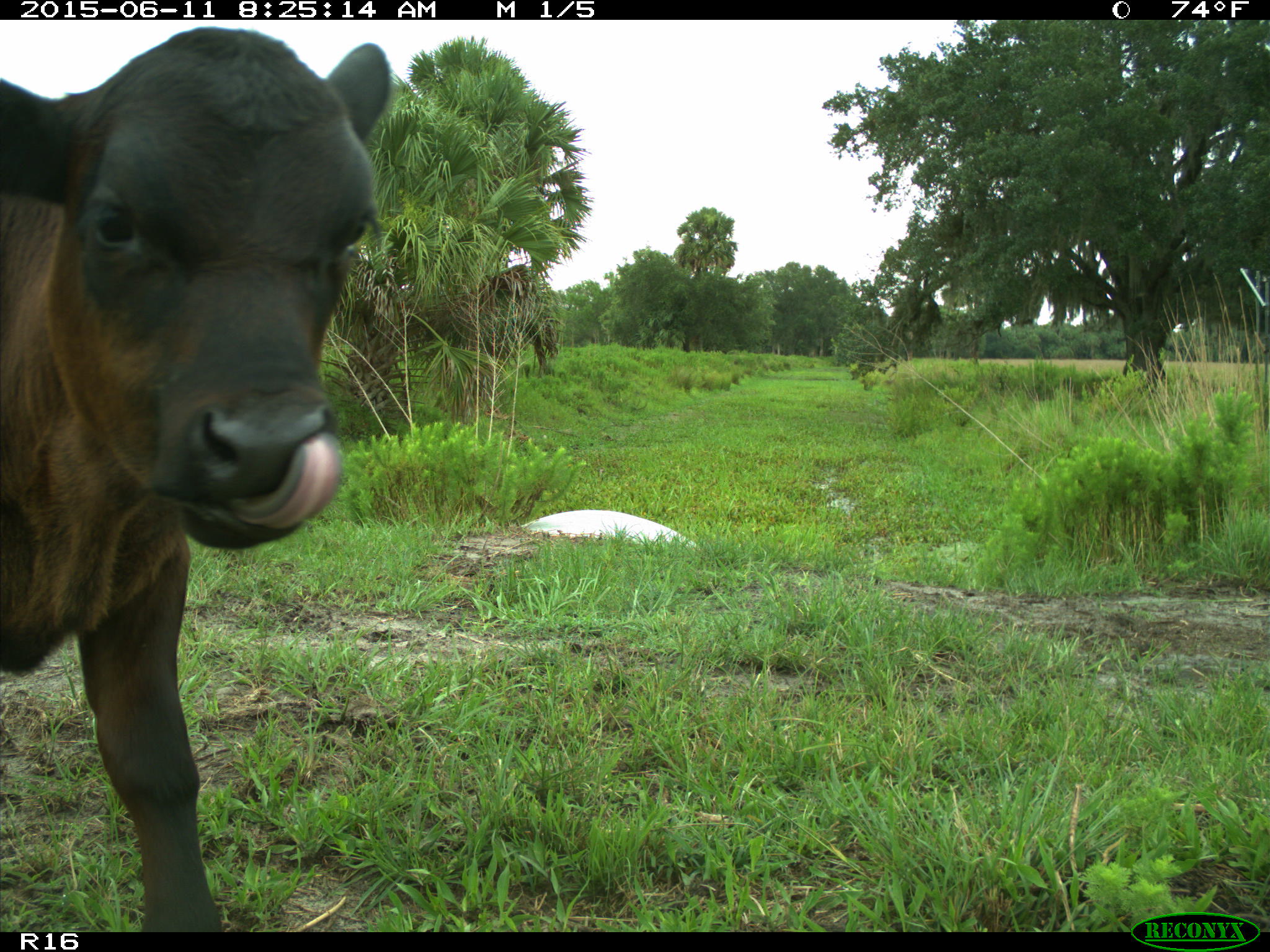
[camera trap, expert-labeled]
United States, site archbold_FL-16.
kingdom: Animalia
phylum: Chordata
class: Mammalia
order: Artiodactyla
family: Bovidae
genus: Bos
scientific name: Bos taurus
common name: domestic cow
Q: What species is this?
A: Bos taurus (domestic cow).